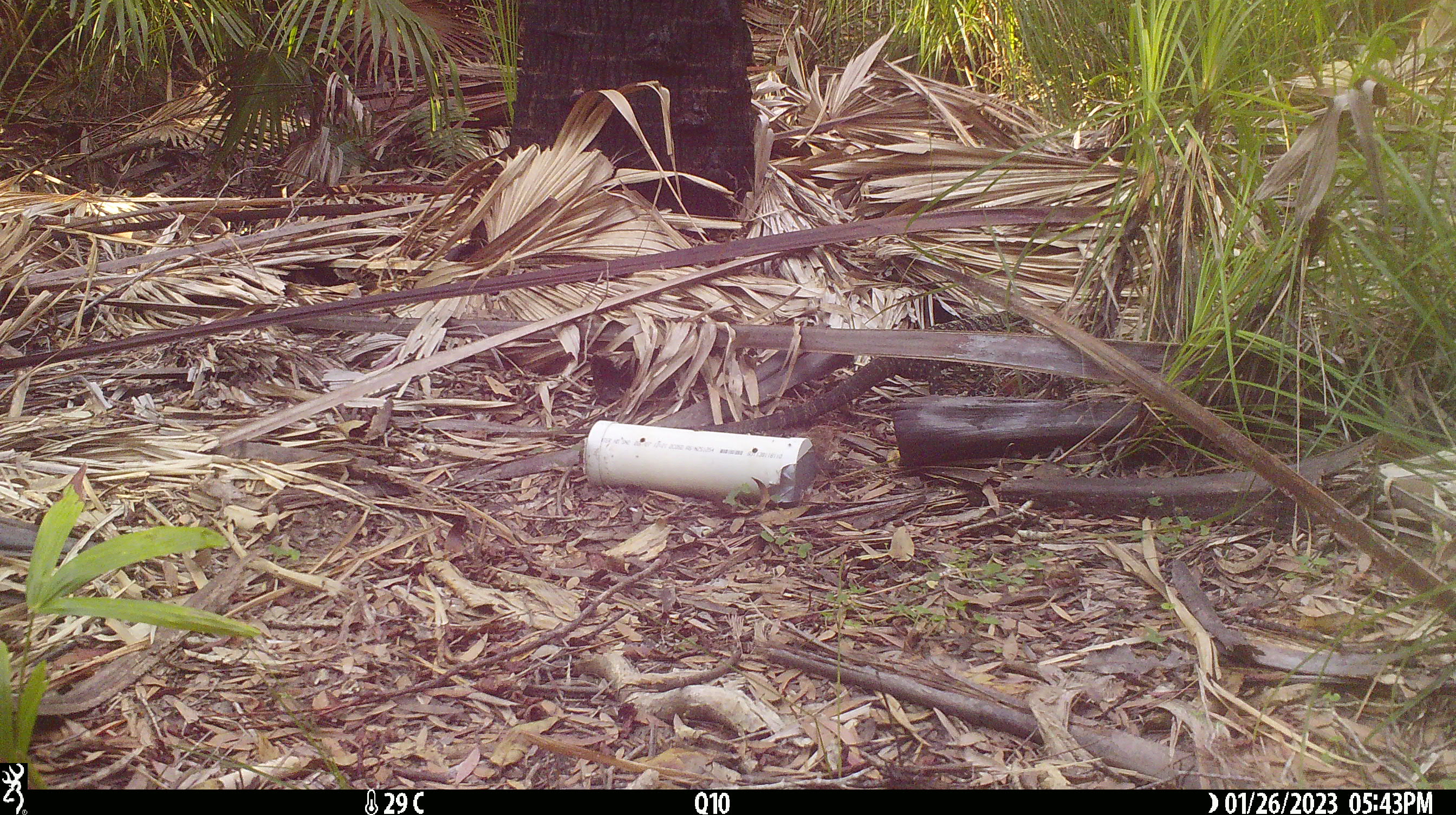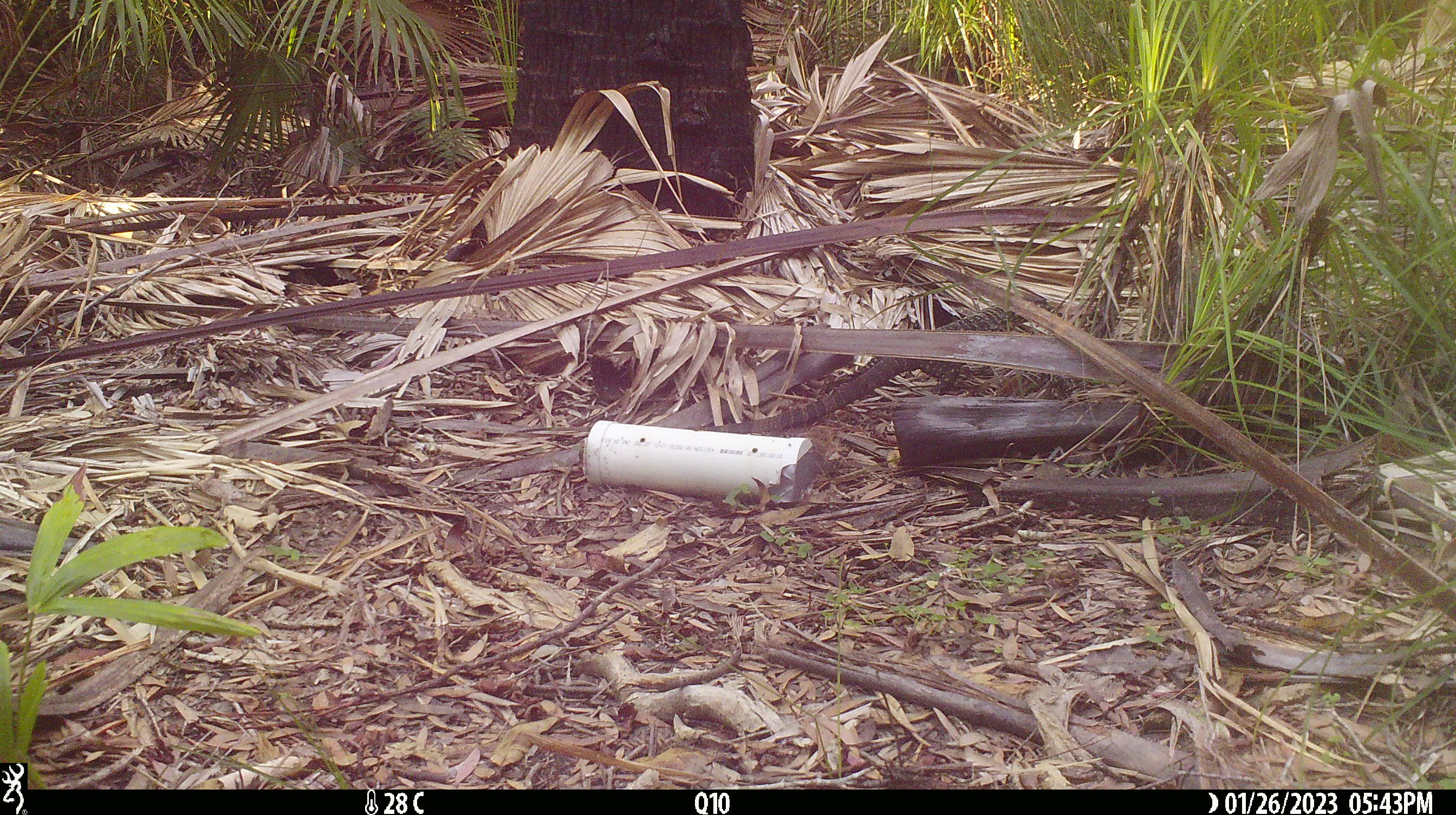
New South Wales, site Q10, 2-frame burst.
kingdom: Animalia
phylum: Chordata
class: Reptilia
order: Squamata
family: Varanidae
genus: Varanus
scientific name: Varanus varius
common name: lace monitor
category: goanna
Goanna (lace monitor) (Varanus varius).